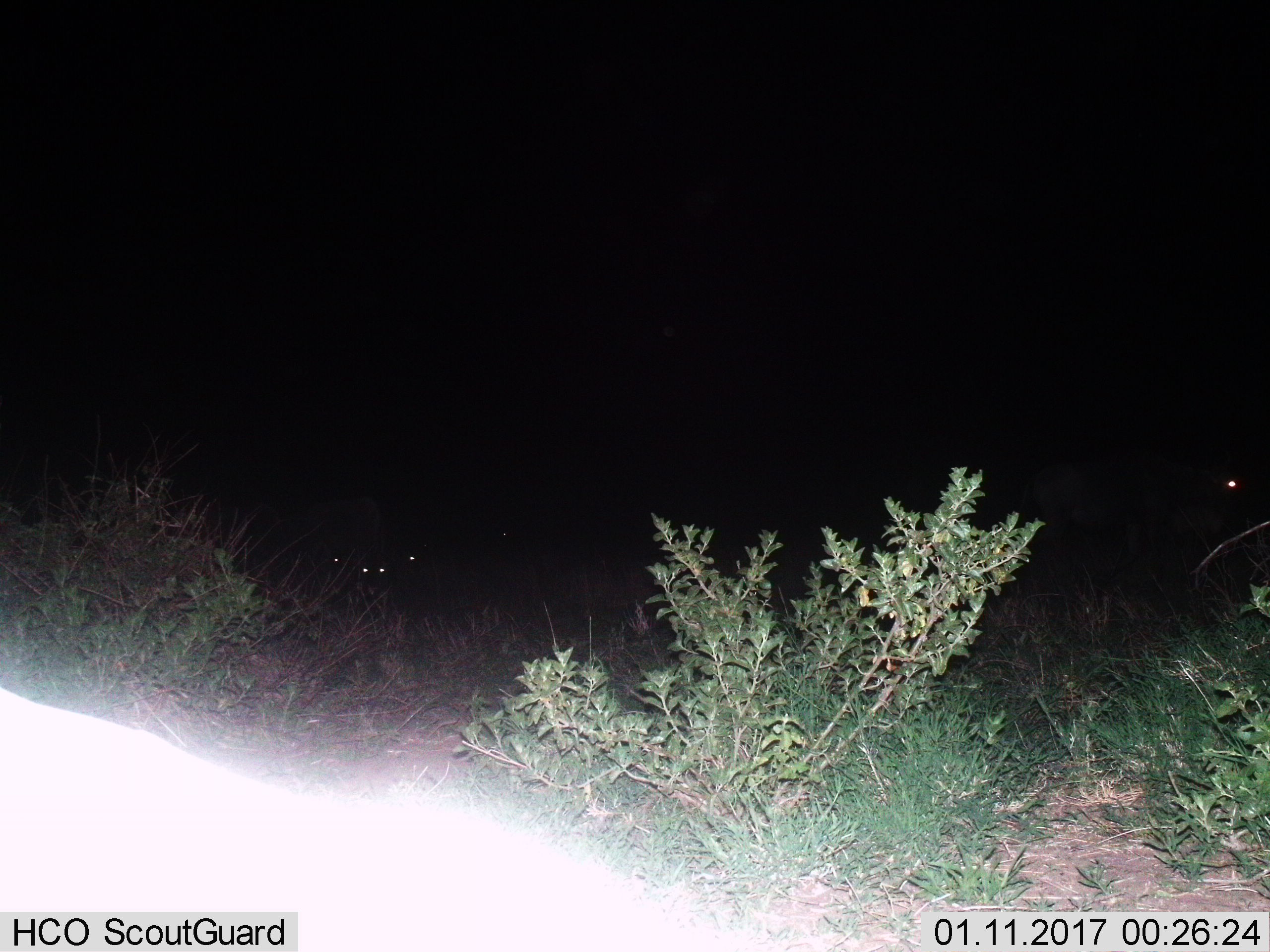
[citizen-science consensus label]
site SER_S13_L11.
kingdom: Animalia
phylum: Chordata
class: Mammalia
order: Artiodactyla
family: Bovidae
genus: Connochaetes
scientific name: Connochaetes taurinus taurinus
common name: blue wildebeest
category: wildebeestblue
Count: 7.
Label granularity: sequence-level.